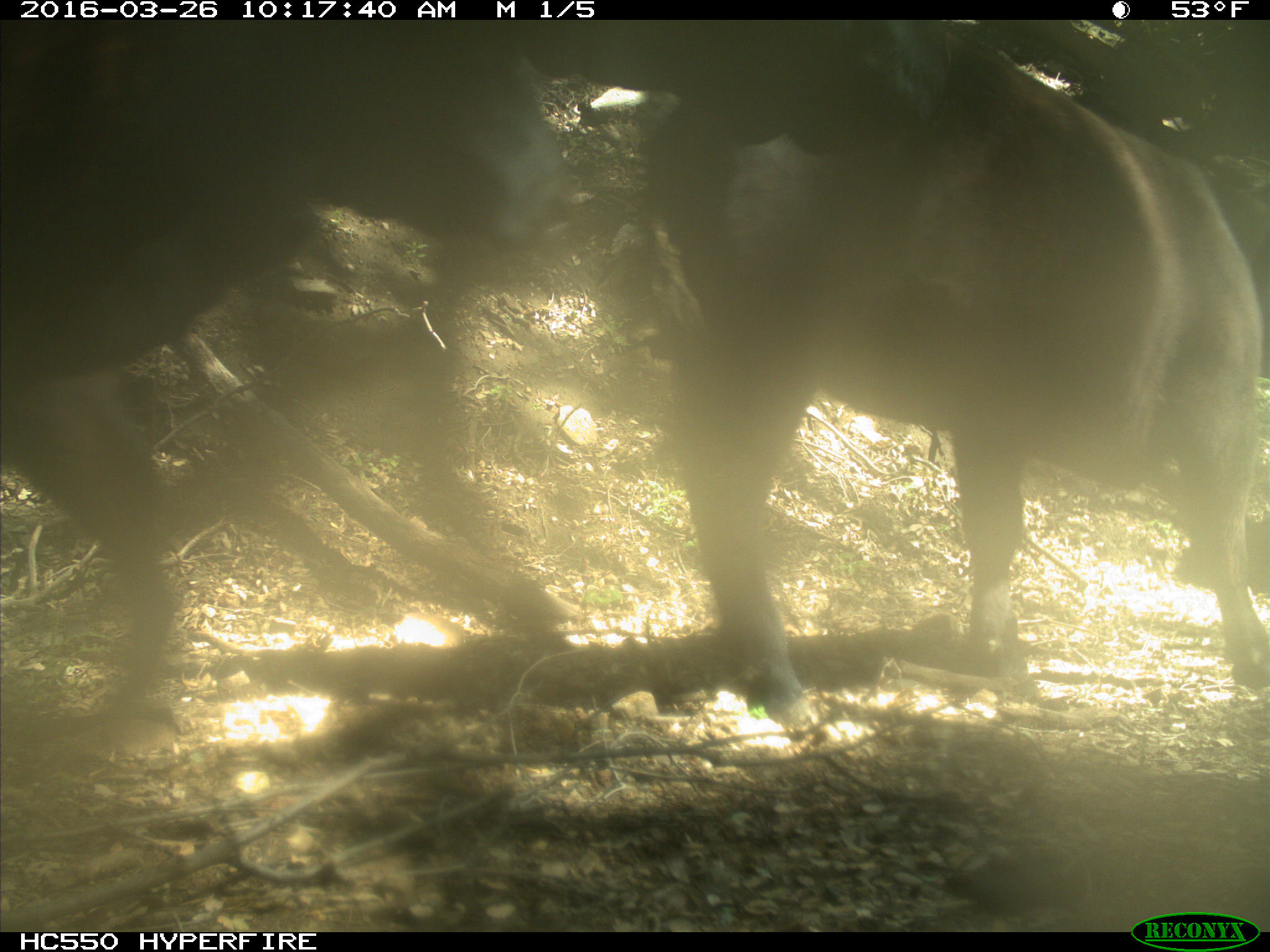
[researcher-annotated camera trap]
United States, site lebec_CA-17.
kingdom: Animalia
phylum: Chordata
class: Mammalia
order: Artiodactyla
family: Bovidae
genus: Bos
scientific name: Bos taurus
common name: domestic cow